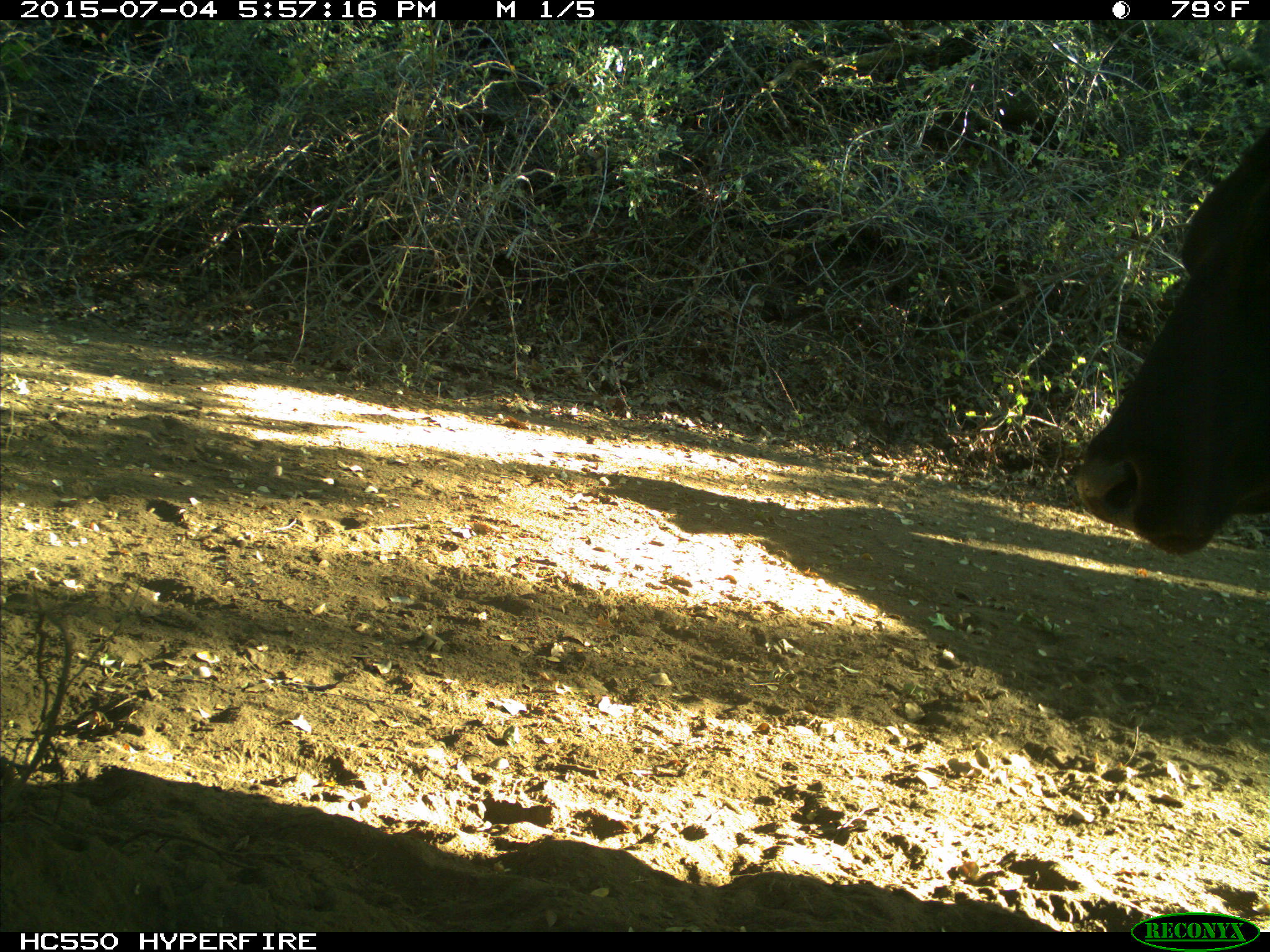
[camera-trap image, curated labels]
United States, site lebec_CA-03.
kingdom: Animalia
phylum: Chordata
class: Mammalia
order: Artiodactyla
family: Bovidae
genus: Bos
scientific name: Bos taurus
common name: domestic cow